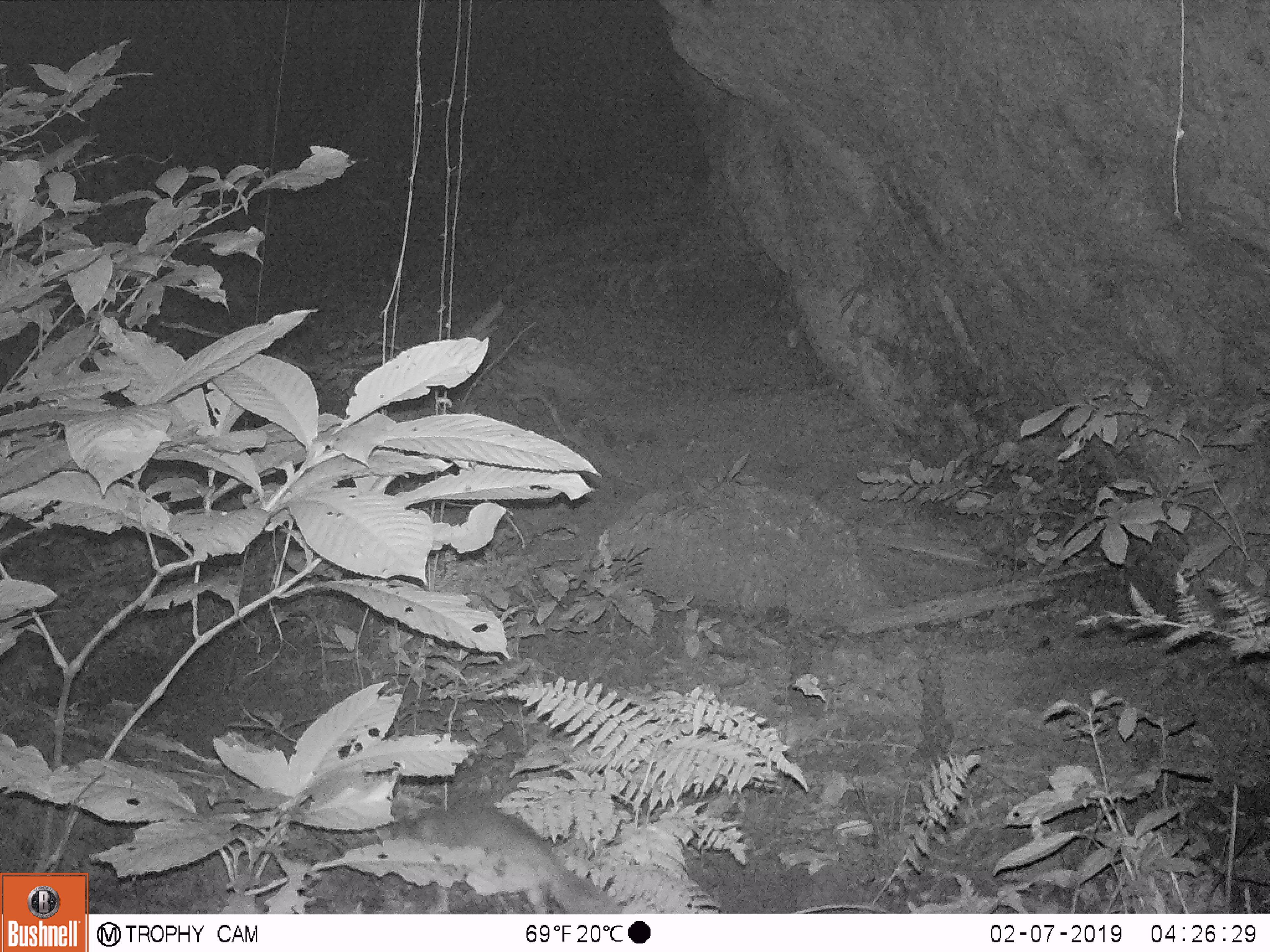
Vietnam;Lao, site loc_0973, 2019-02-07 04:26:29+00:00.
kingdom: Animalia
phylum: Chordata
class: Mammalia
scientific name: Mammalia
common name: mammal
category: unidentified mammal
Unidentified mammal (mammal) (Mammalia). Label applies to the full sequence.